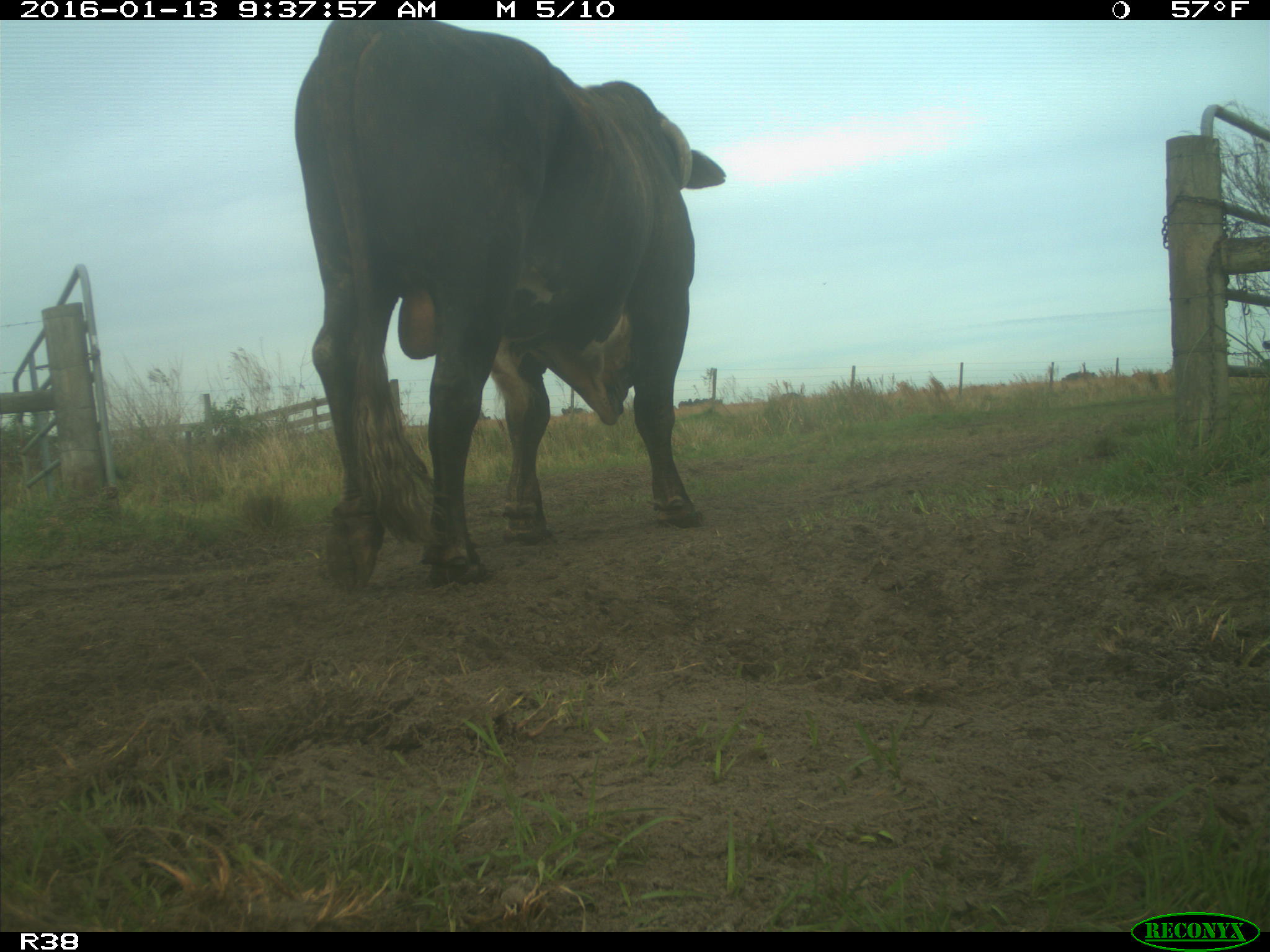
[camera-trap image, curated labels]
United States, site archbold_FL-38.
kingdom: Animalia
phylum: Chordata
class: Mammalia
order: Artiodactyla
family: Bovidae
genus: Bos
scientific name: Bos taurus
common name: domestic cow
Bos taurus (domestic cow).